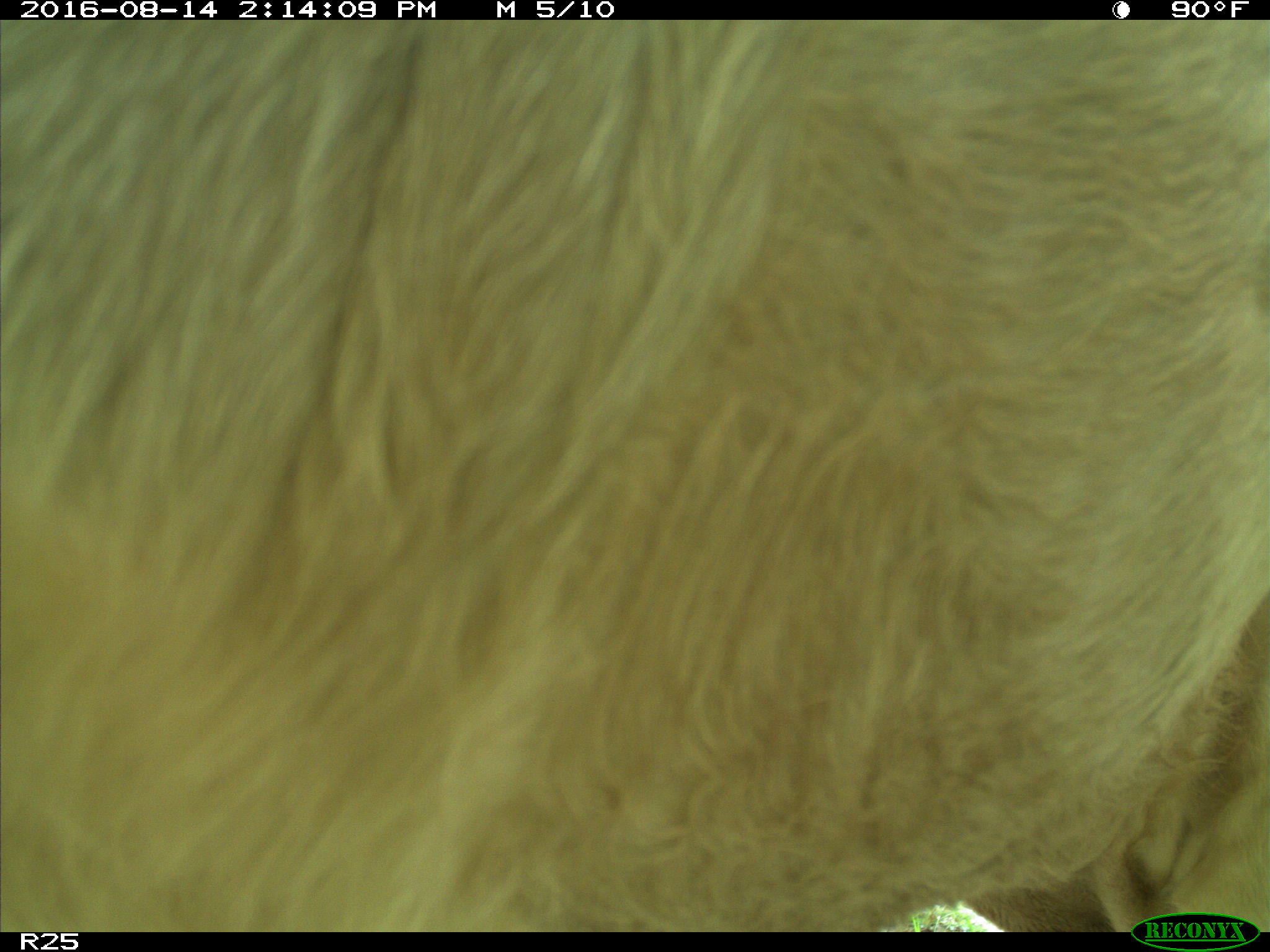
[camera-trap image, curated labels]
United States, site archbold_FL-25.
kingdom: Animalia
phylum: Chordata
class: Mammalia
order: Artiodactyla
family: Bovidae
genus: Bos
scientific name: Bos taurus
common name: domestic cow